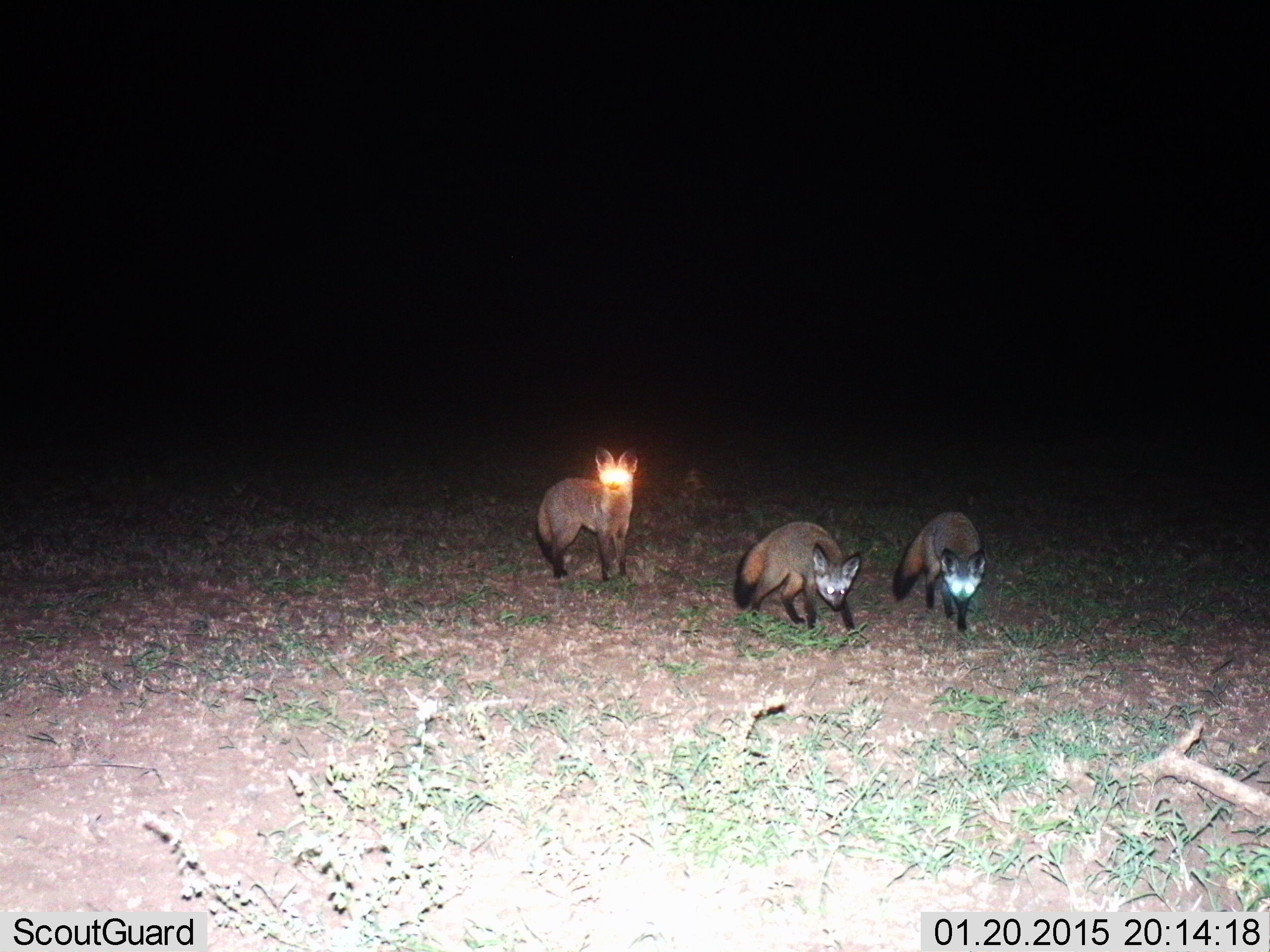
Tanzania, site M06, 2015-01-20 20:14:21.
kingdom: Animalia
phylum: Chordata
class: Mammalia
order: Carnivora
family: Canidae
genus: Otocyon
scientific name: Otocyon megalotis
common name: bat-eared fox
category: batearedfox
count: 3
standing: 60%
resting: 0%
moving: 70%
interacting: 0%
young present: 0%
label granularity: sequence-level